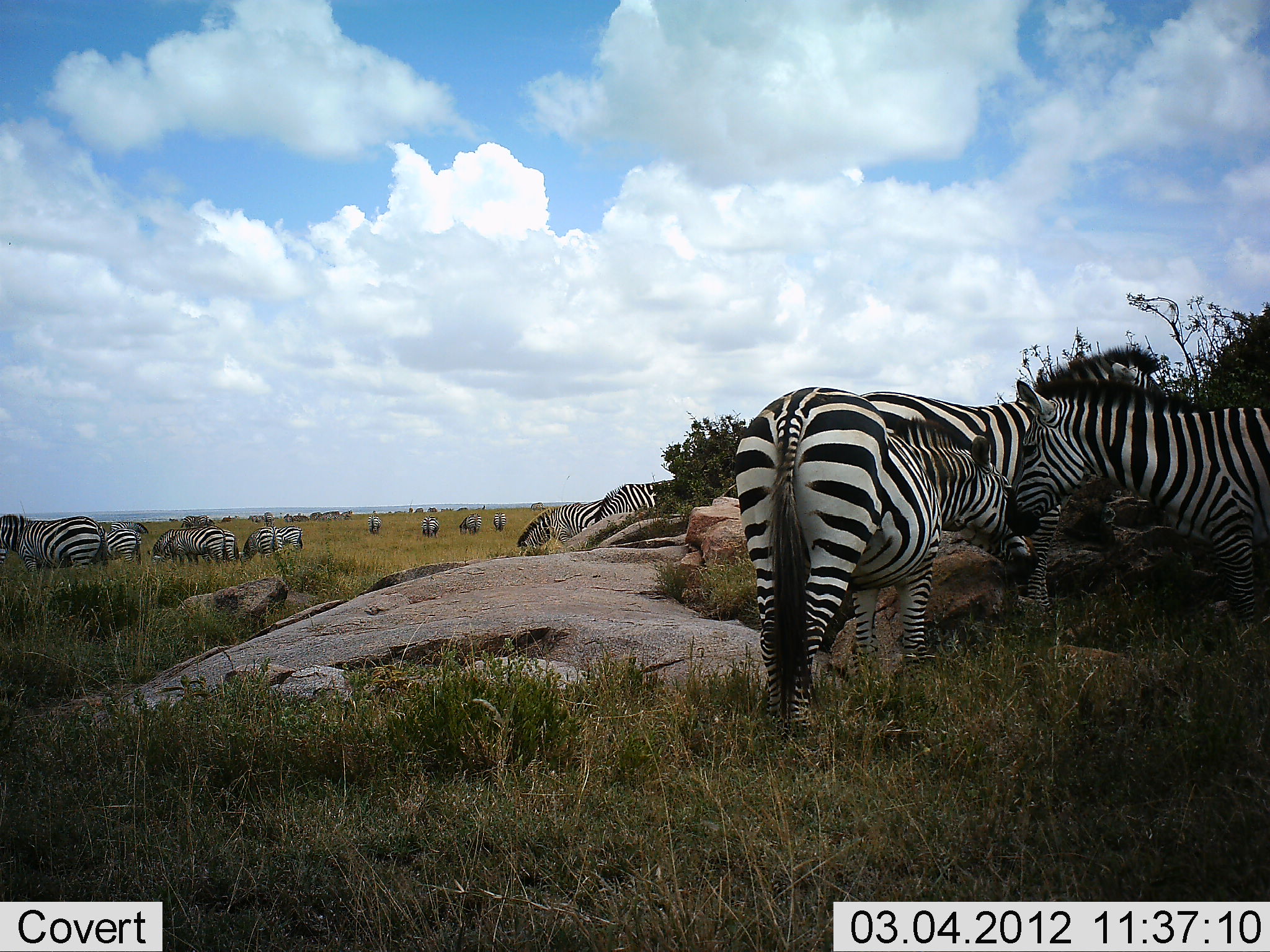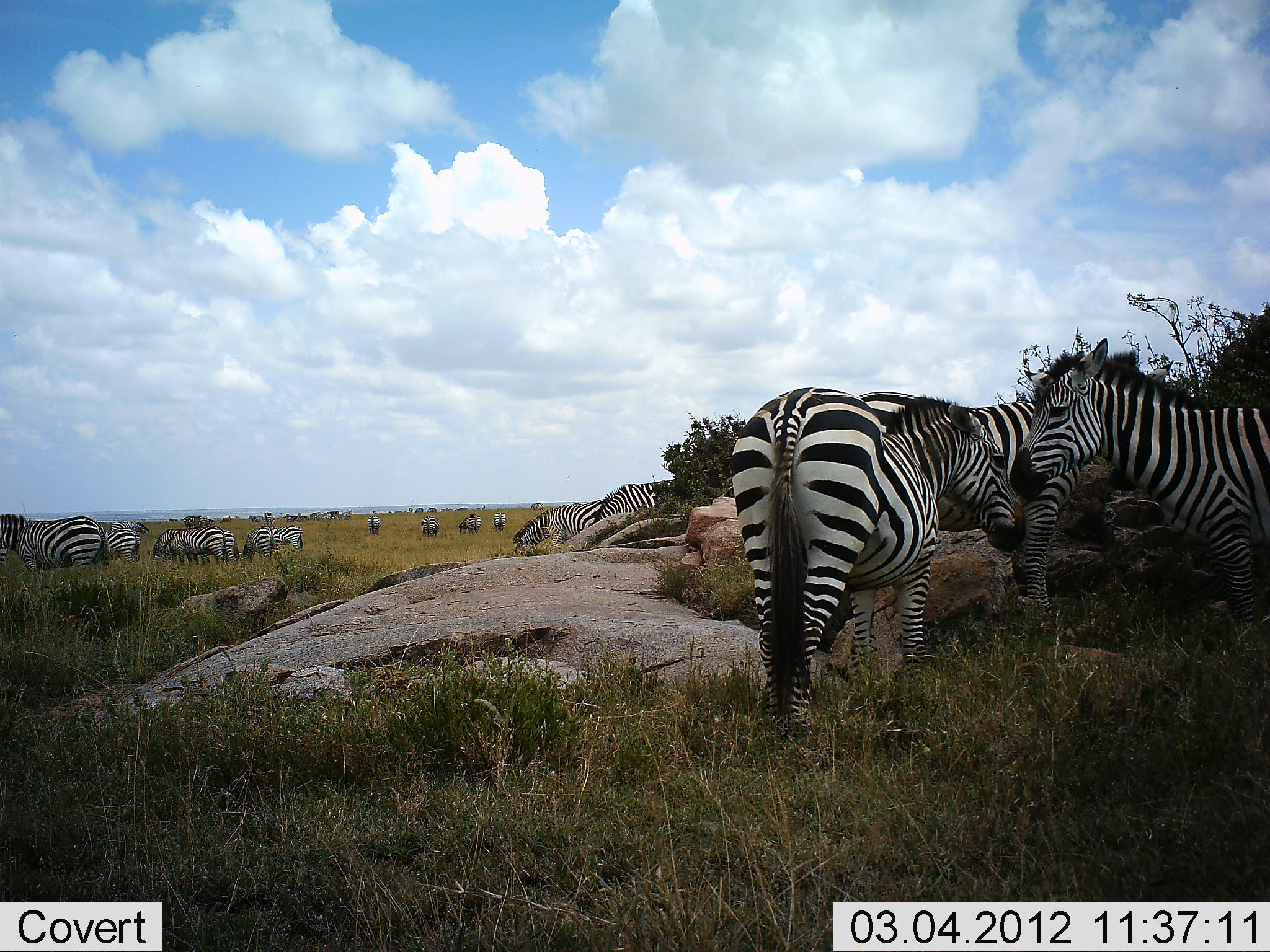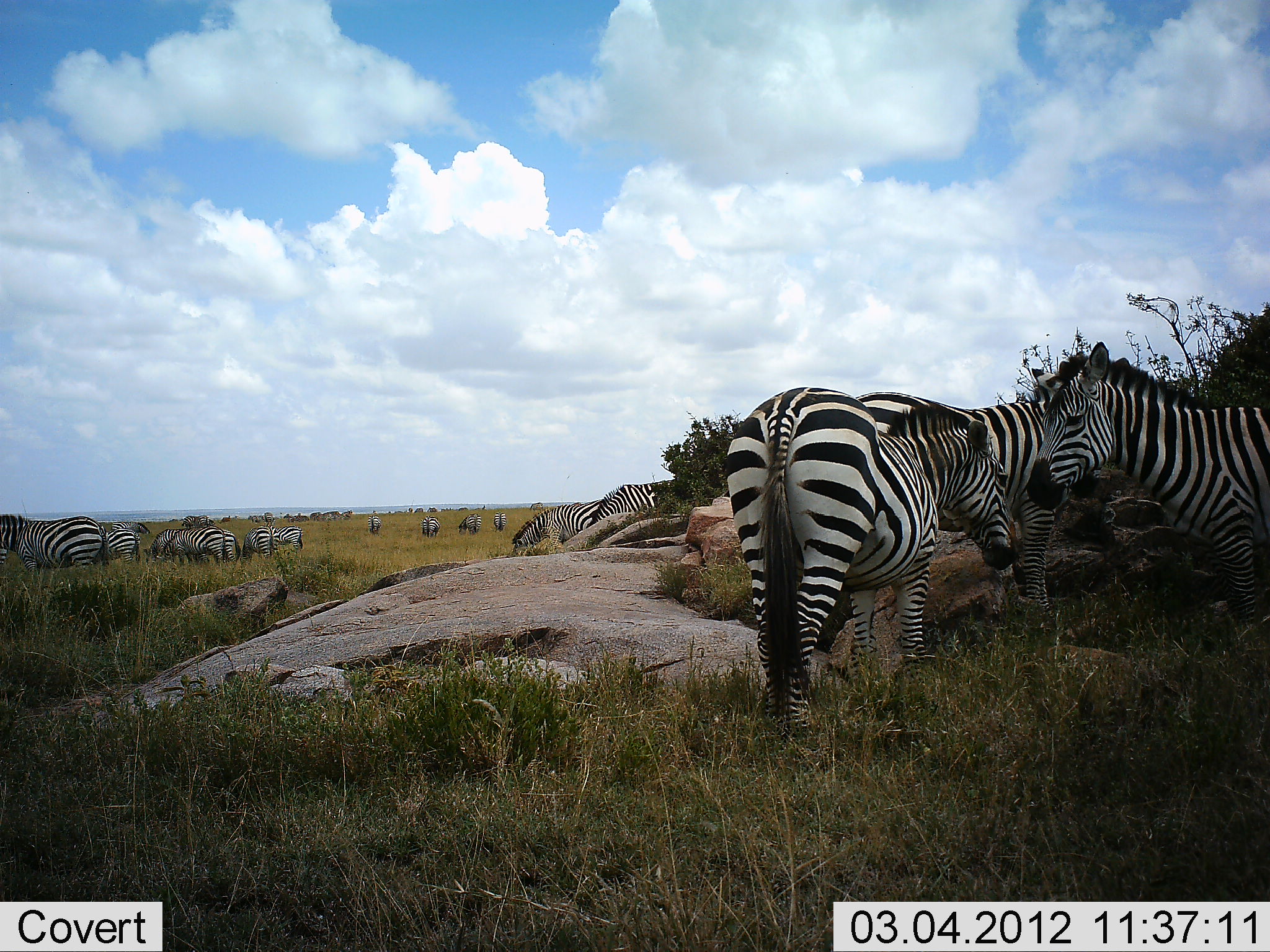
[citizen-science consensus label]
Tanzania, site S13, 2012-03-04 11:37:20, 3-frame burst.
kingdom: Animalia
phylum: Chordata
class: Mammalia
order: Perissodactyla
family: Equidae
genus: Equus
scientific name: Equus quagga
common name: plains zebra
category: zebra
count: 11-50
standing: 82%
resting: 7%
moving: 11%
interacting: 43%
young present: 0%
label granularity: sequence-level